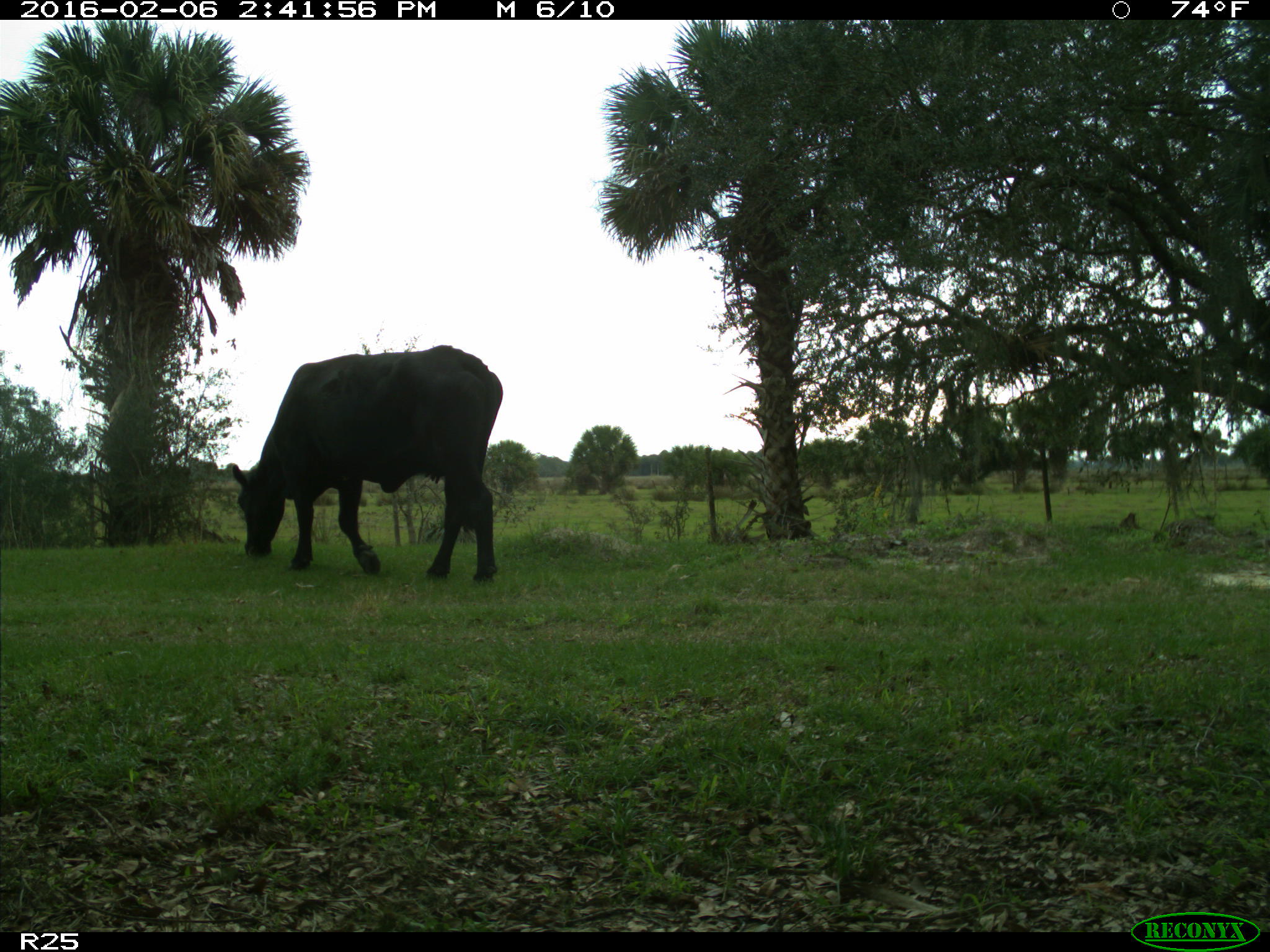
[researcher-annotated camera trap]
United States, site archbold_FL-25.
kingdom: Animalia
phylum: Chordata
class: Mammalia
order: Artiodactyla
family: Bovidae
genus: Bos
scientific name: Bos taurus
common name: domestic cow